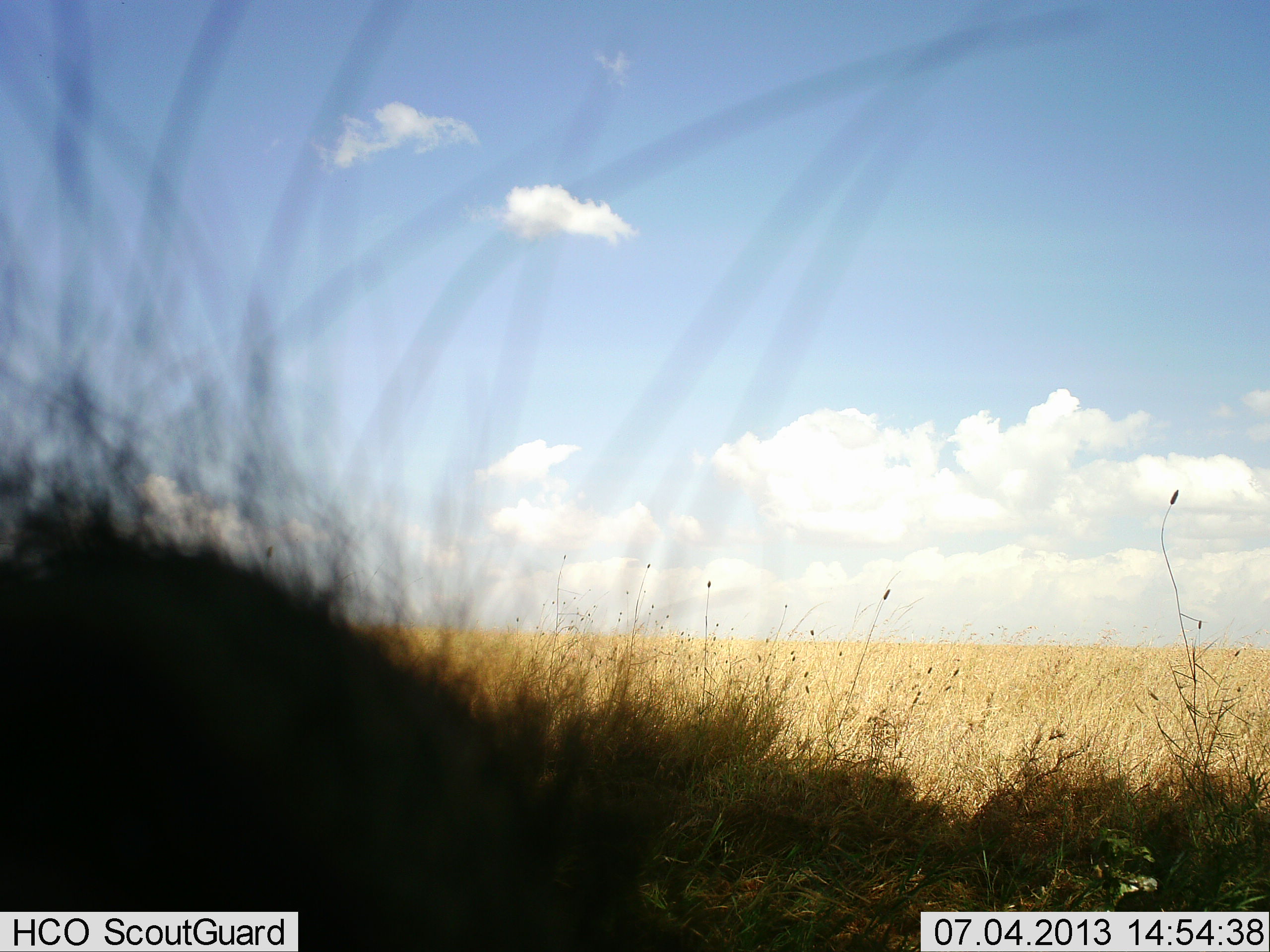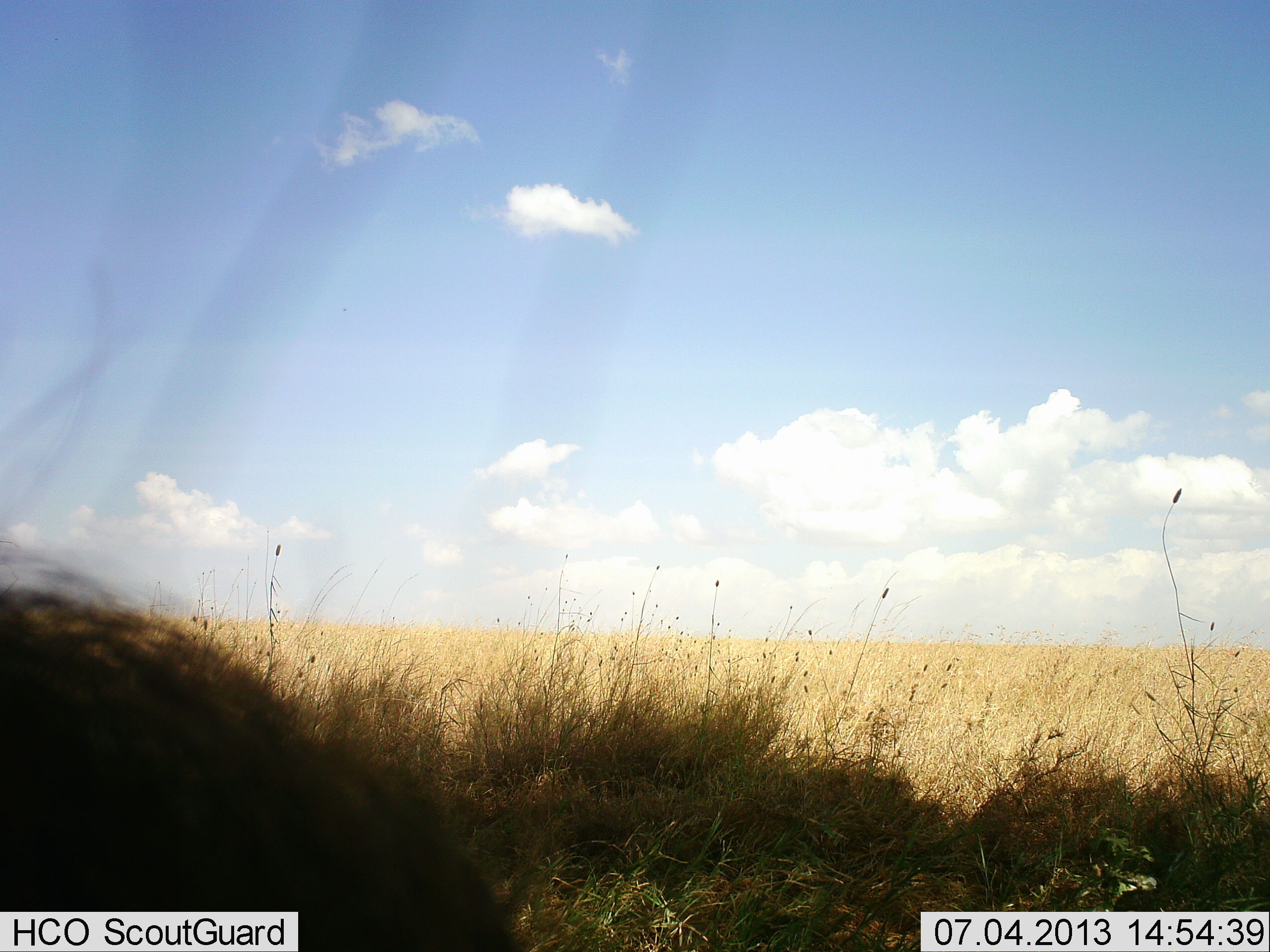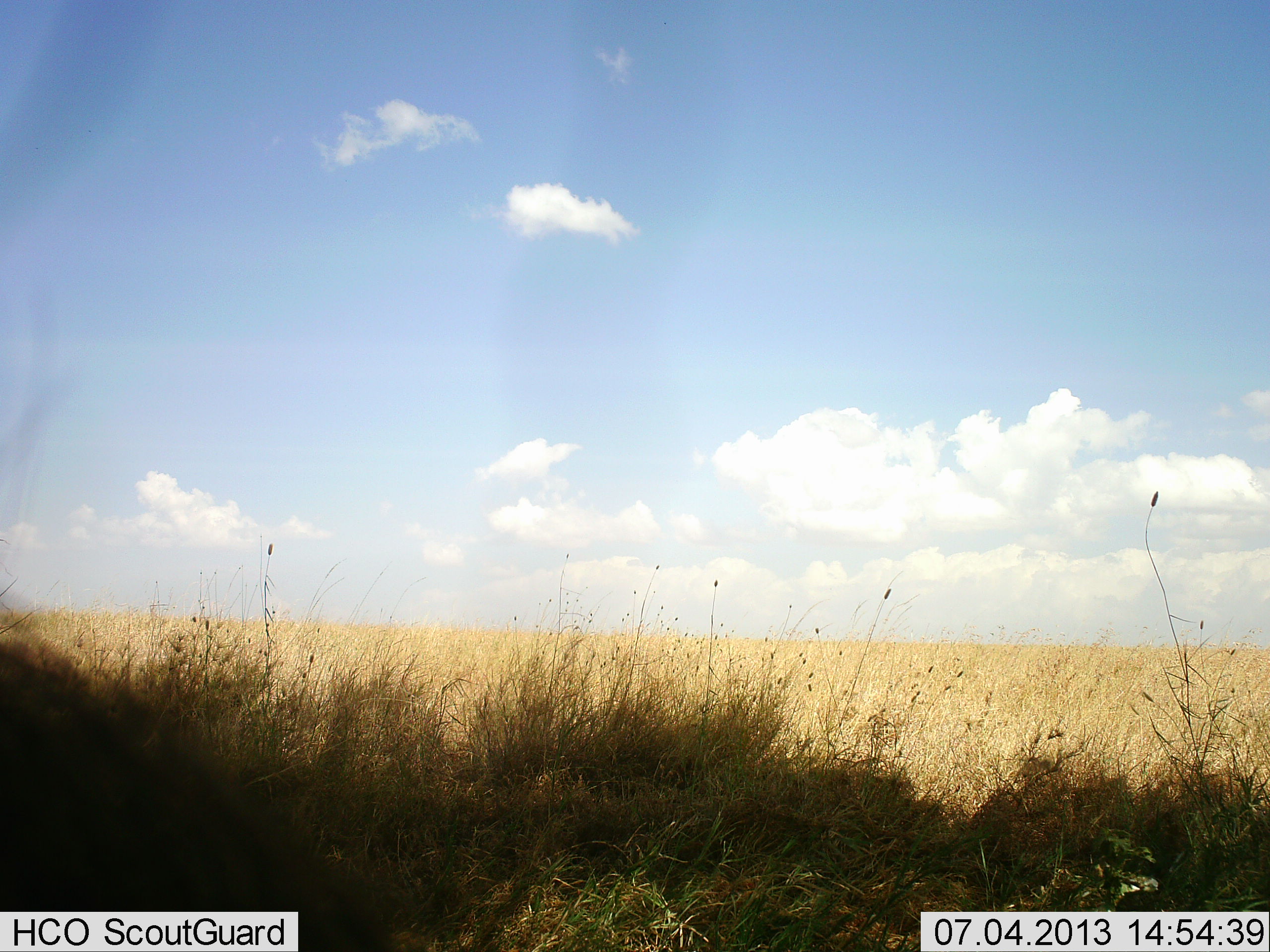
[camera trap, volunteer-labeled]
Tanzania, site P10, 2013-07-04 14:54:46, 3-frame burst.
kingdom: Animalia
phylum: Chordata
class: Mammalia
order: Artiodactyla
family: Suidae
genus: Phacochoerus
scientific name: Phacochoerus africanus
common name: warthog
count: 1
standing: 60%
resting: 20%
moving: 10%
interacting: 10%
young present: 0%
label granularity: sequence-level